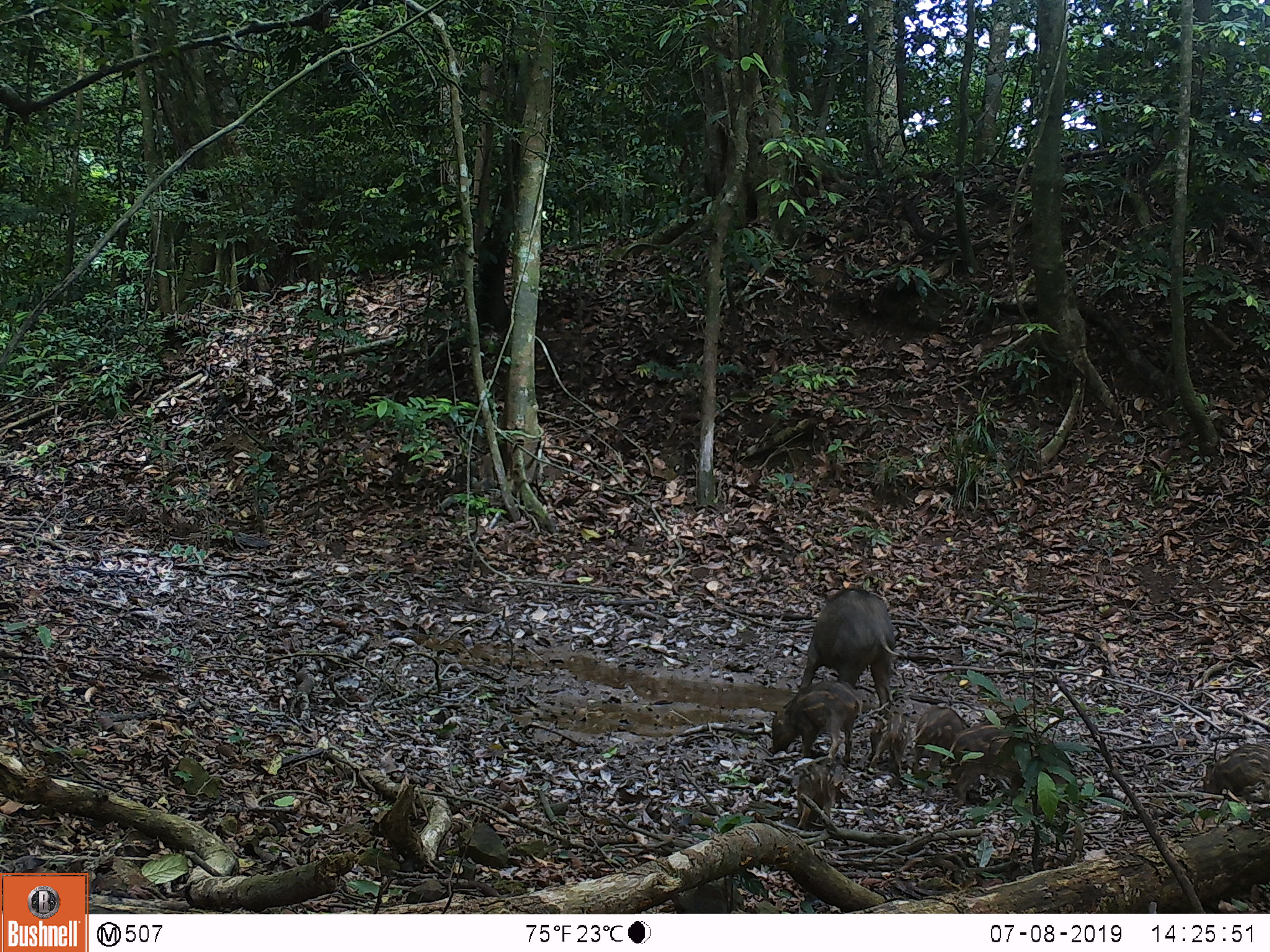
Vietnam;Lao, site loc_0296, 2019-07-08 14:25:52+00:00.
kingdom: Animalia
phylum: Chordata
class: Mammalia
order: Artiodactyla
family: Suidae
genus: Sus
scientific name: Sus scrofa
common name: eurasian wild pig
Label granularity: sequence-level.